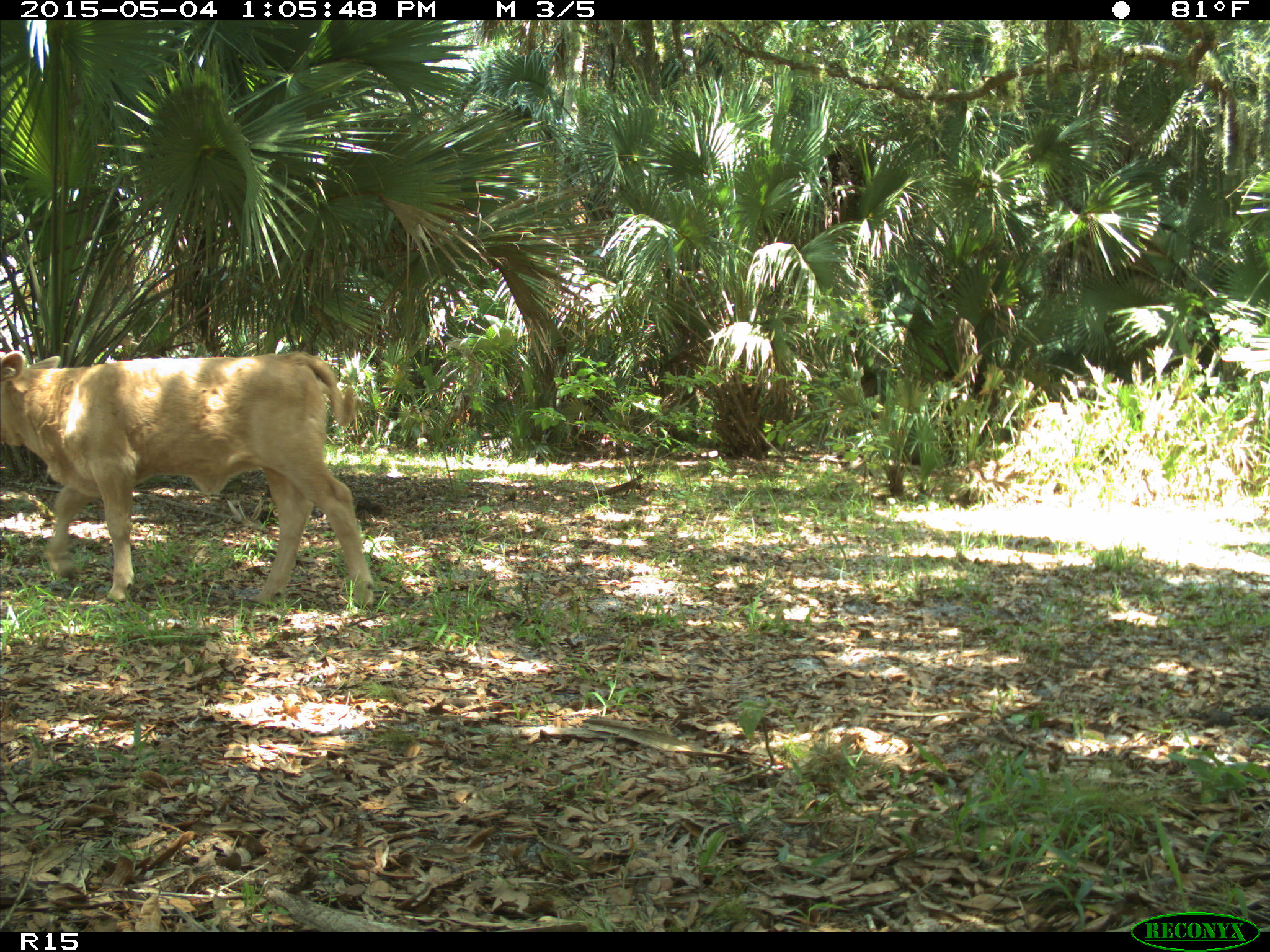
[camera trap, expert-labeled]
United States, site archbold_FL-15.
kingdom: Animalia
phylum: Chordata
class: Mammalia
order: Artiodactyla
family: Bovidae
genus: Bos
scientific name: Bos taurus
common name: domestic cow